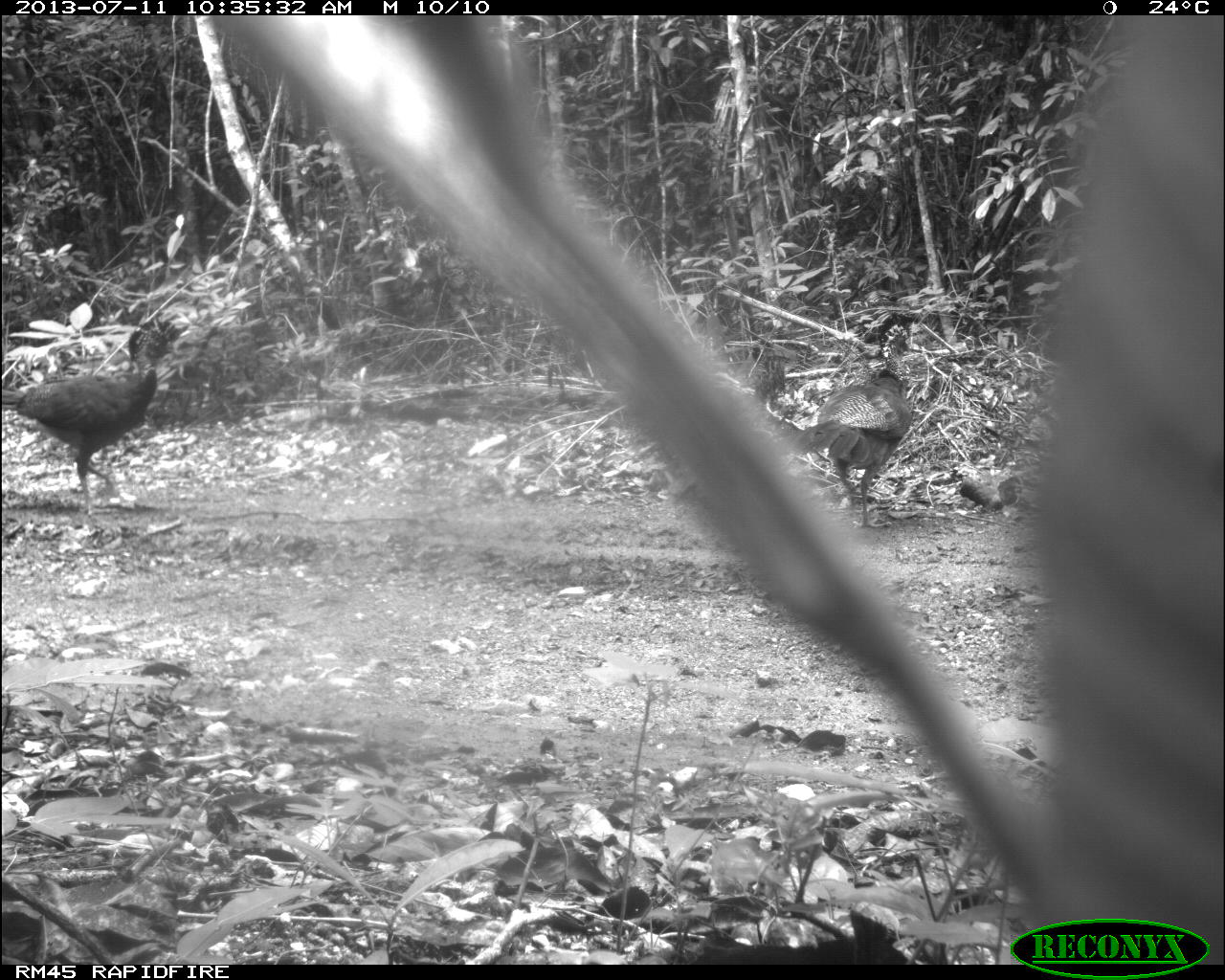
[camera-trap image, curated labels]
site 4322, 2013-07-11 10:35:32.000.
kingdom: Animalia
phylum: Chordata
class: Aves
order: Galliformes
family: Cracidae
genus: Crax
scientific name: Crax rubra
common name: great curassow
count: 2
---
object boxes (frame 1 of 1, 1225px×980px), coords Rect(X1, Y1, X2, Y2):
crax rubra: Rect(0, 317, 184, 515); Rect(767, 311, 922, 527)